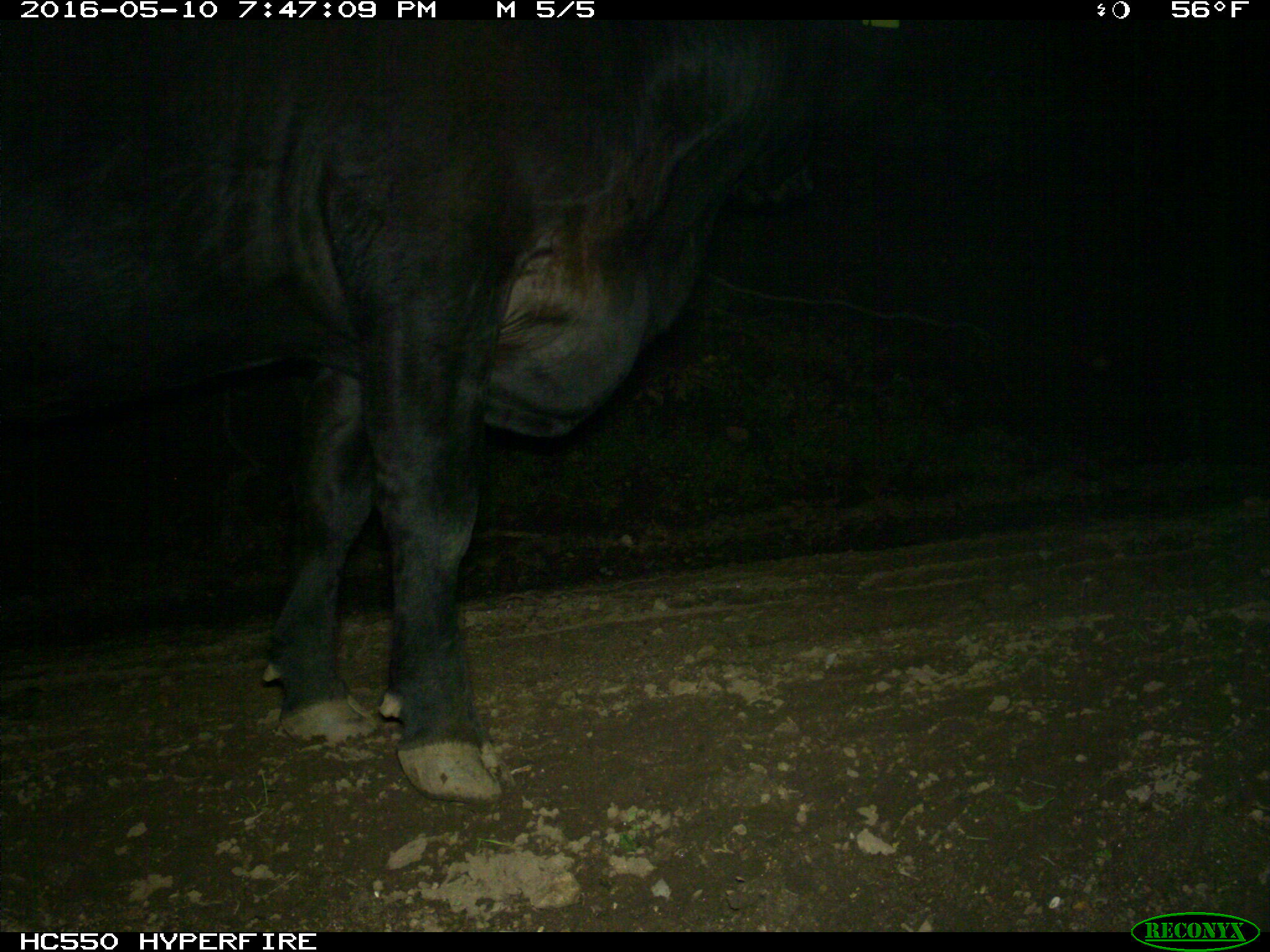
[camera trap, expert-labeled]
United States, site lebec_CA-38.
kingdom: Animalia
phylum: Chordata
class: Mammalia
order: Artiodactyla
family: Bovidae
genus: Bos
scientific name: Bos taurus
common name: domestic cow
Bos taurus (domestic cow).